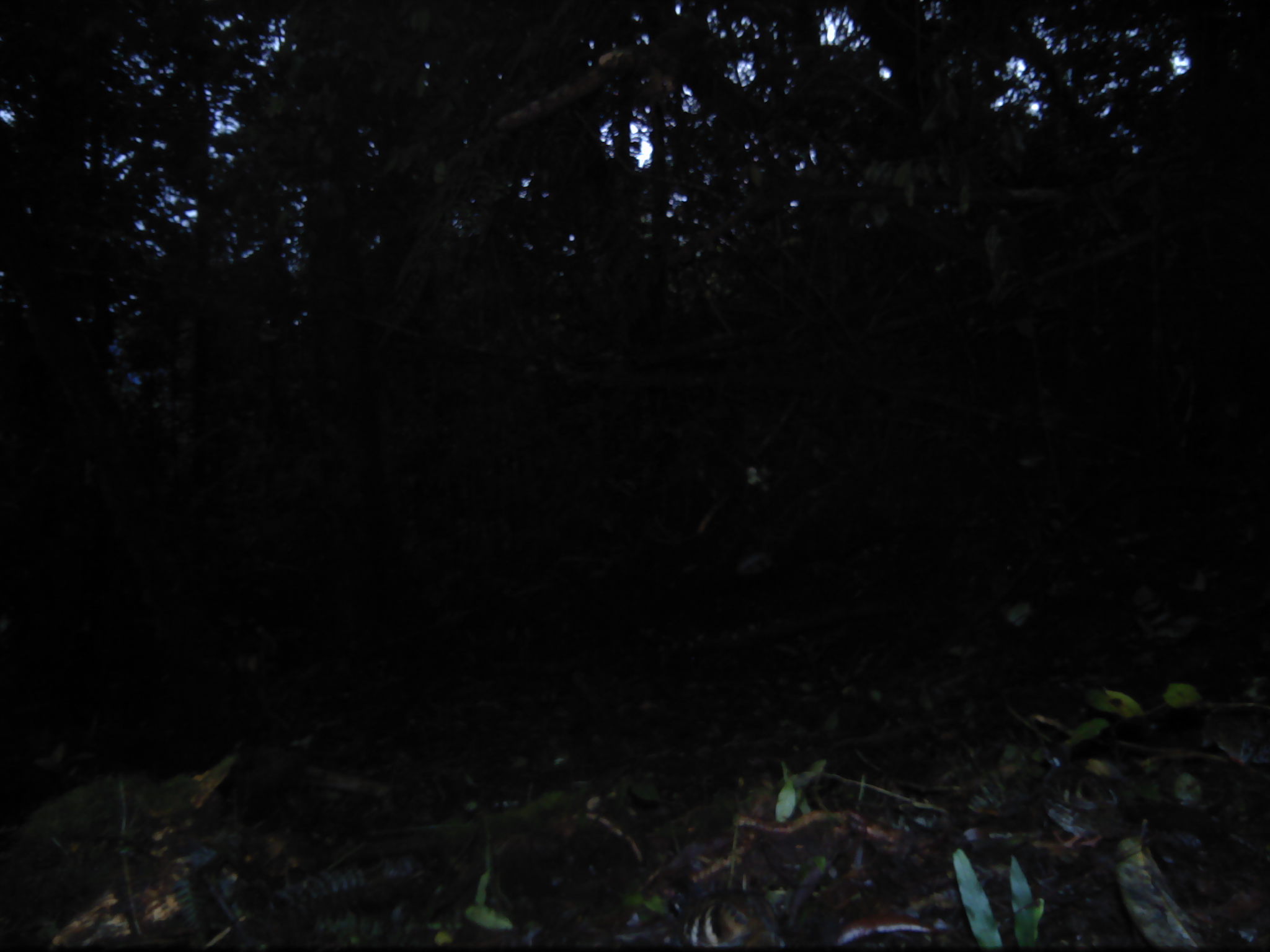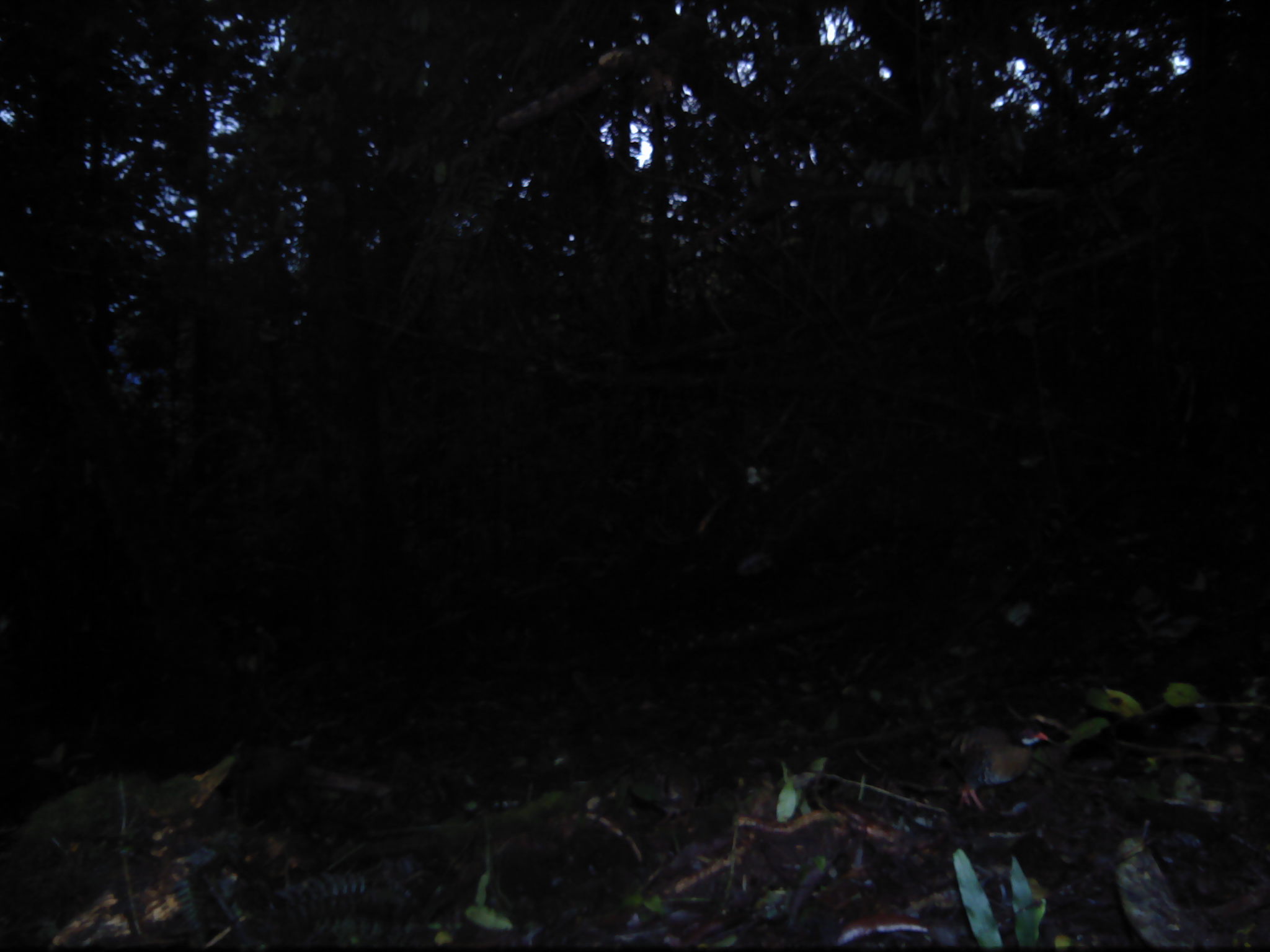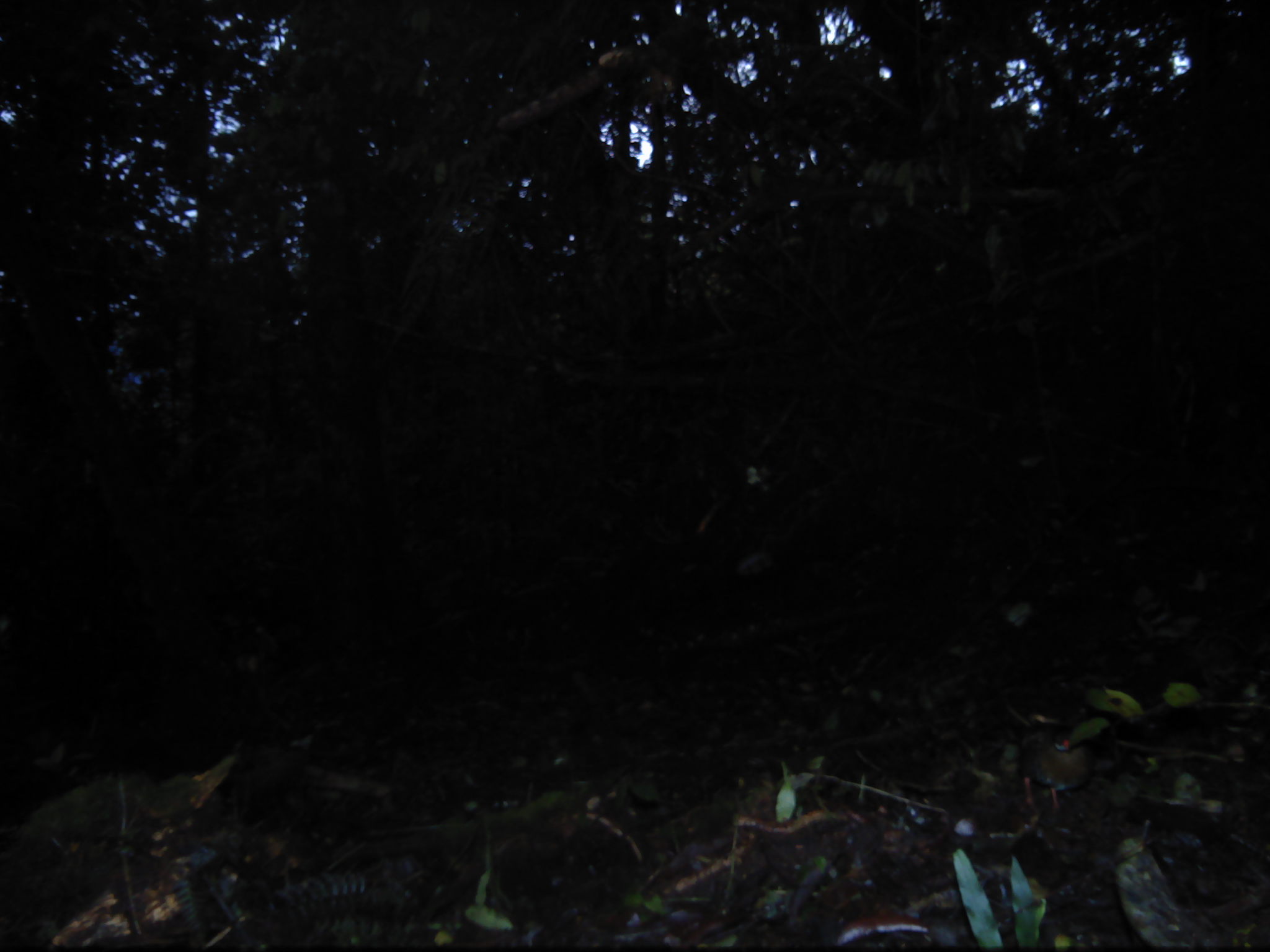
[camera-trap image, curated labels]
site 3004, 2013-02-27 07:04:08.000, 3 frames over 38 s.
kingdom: Animalia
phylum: Chordata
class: Aves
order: Galliformes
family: Phasianidae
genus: Arborophila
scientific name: Arborophila rubrirostris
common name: red-billed partridge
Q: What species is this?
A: Arborophila rubrirostris (red-billed partridge).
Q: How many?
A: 2.